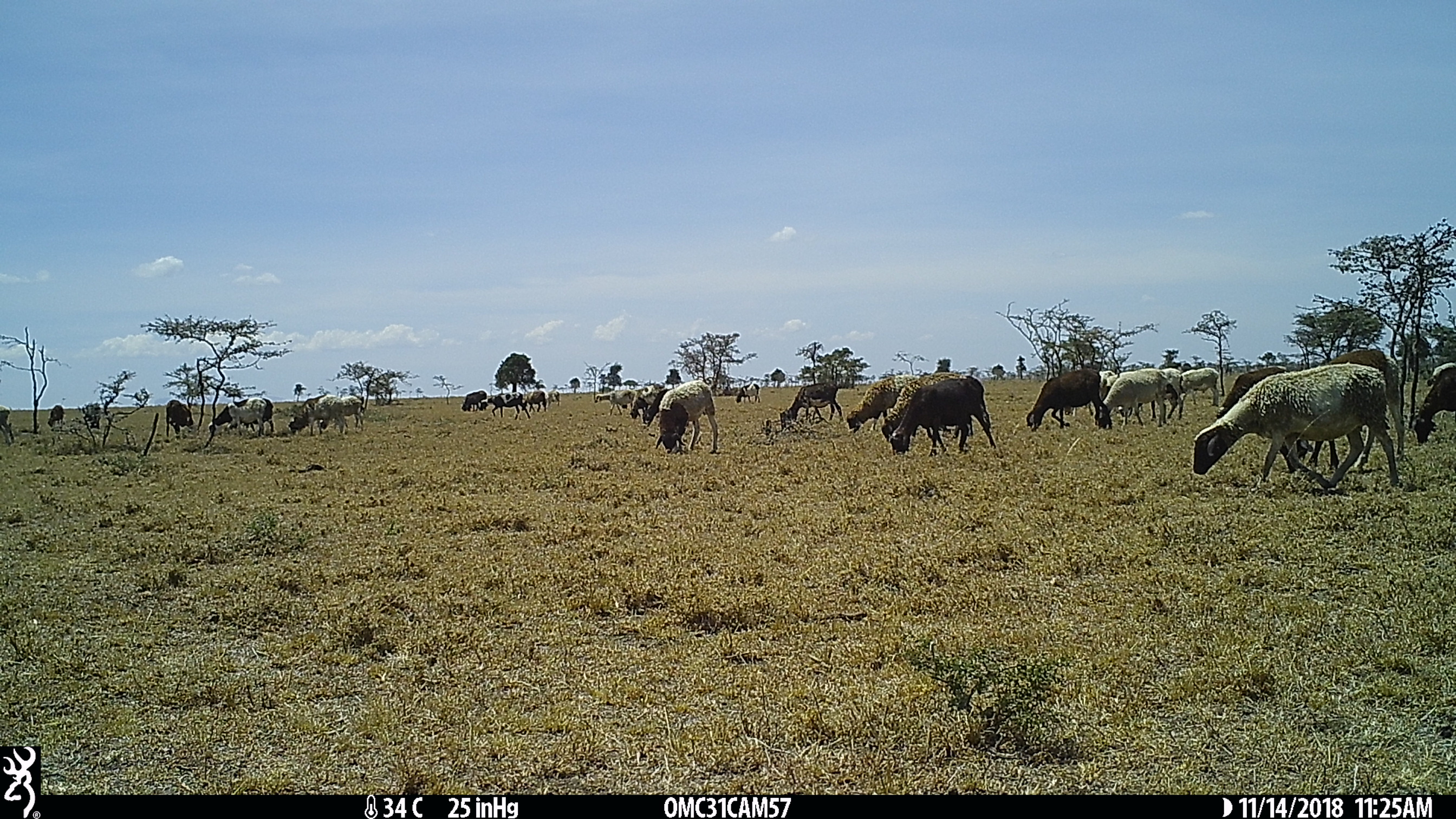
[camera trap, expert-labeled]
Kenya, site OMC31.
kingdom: Animalia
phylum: Chordata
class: Mammalia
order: Artiodactyla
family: Bovidae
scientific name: Bovidae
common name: sheep or goat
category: shoat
Shoat (sheep or goat) (Bovidae).